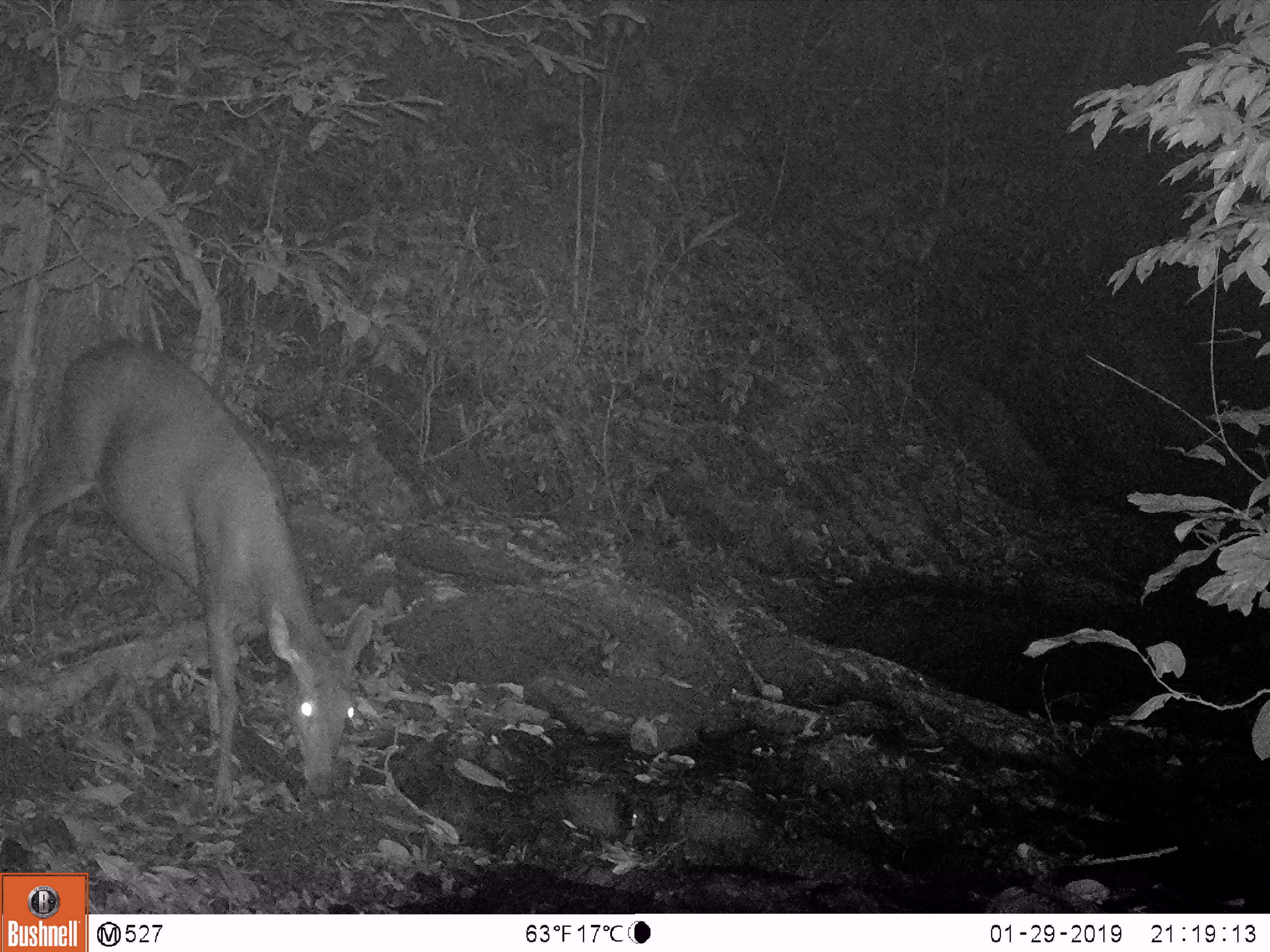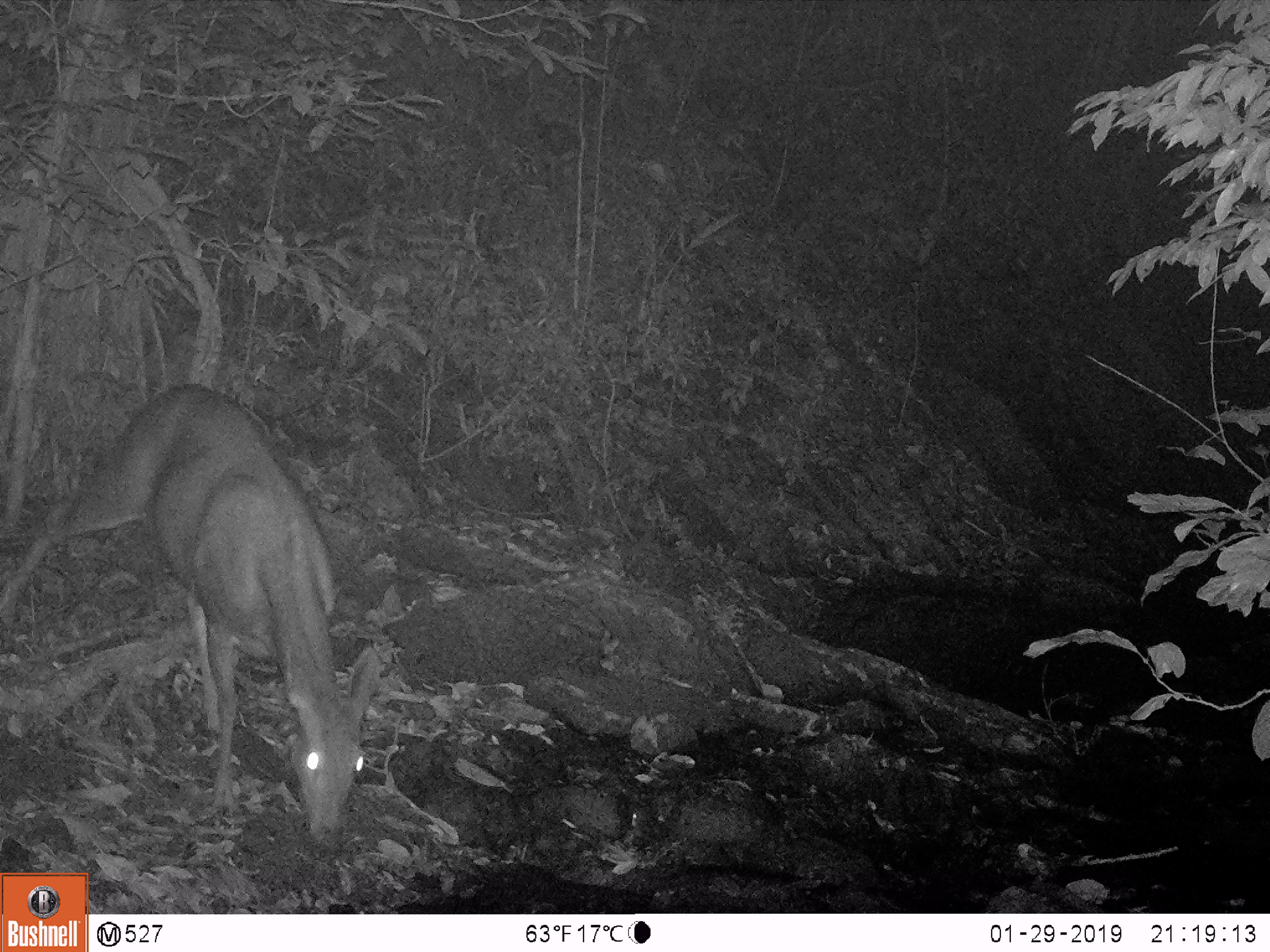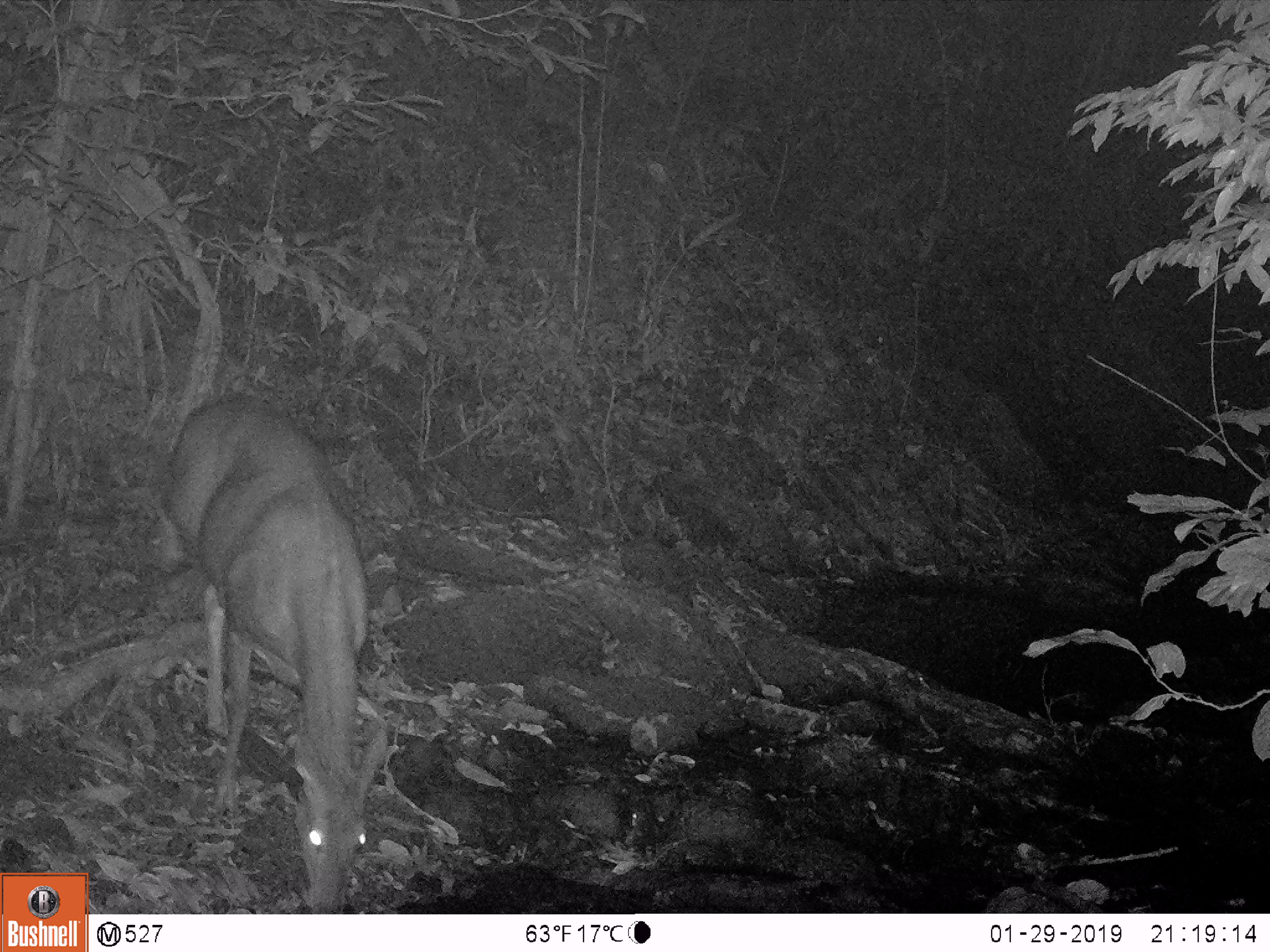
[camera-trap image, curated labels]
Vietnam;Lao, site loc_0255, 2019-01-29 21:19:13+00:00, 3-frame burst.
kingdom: Animalia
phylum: Chordata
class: Mammalia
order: Artiodactyla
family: Cervidae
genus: Rusa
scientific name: Rusa unicolor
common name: sambar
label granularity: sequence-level